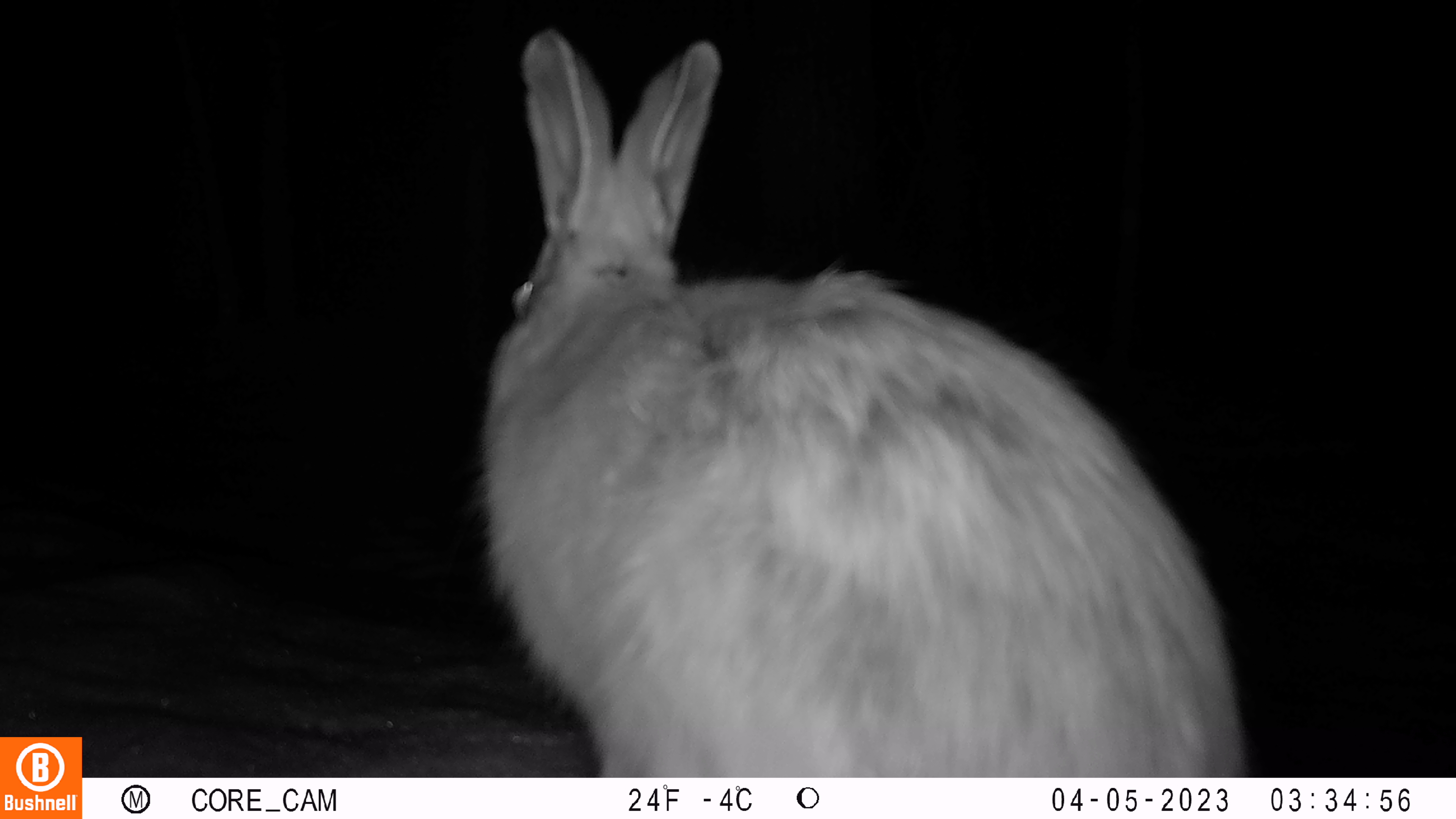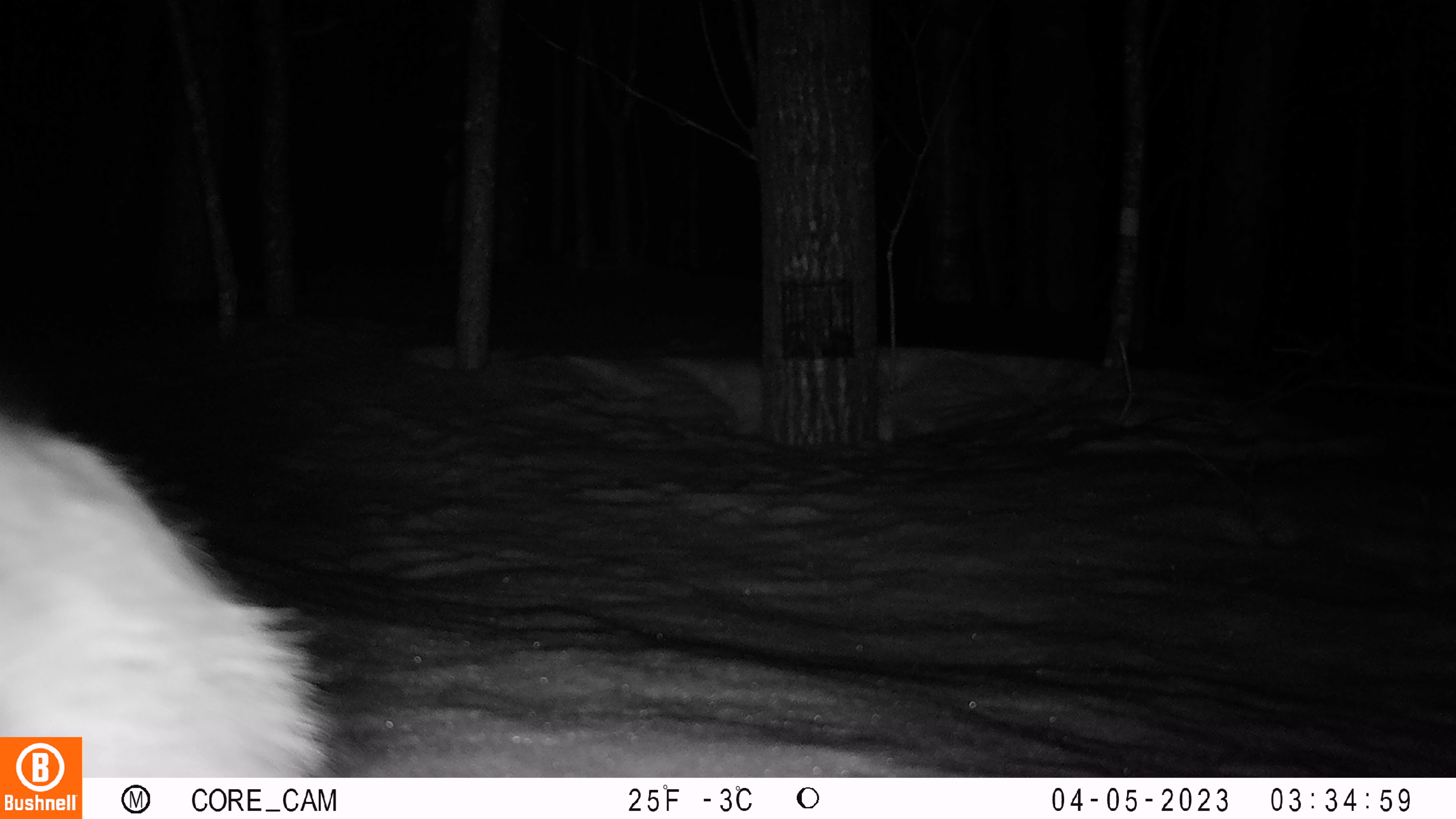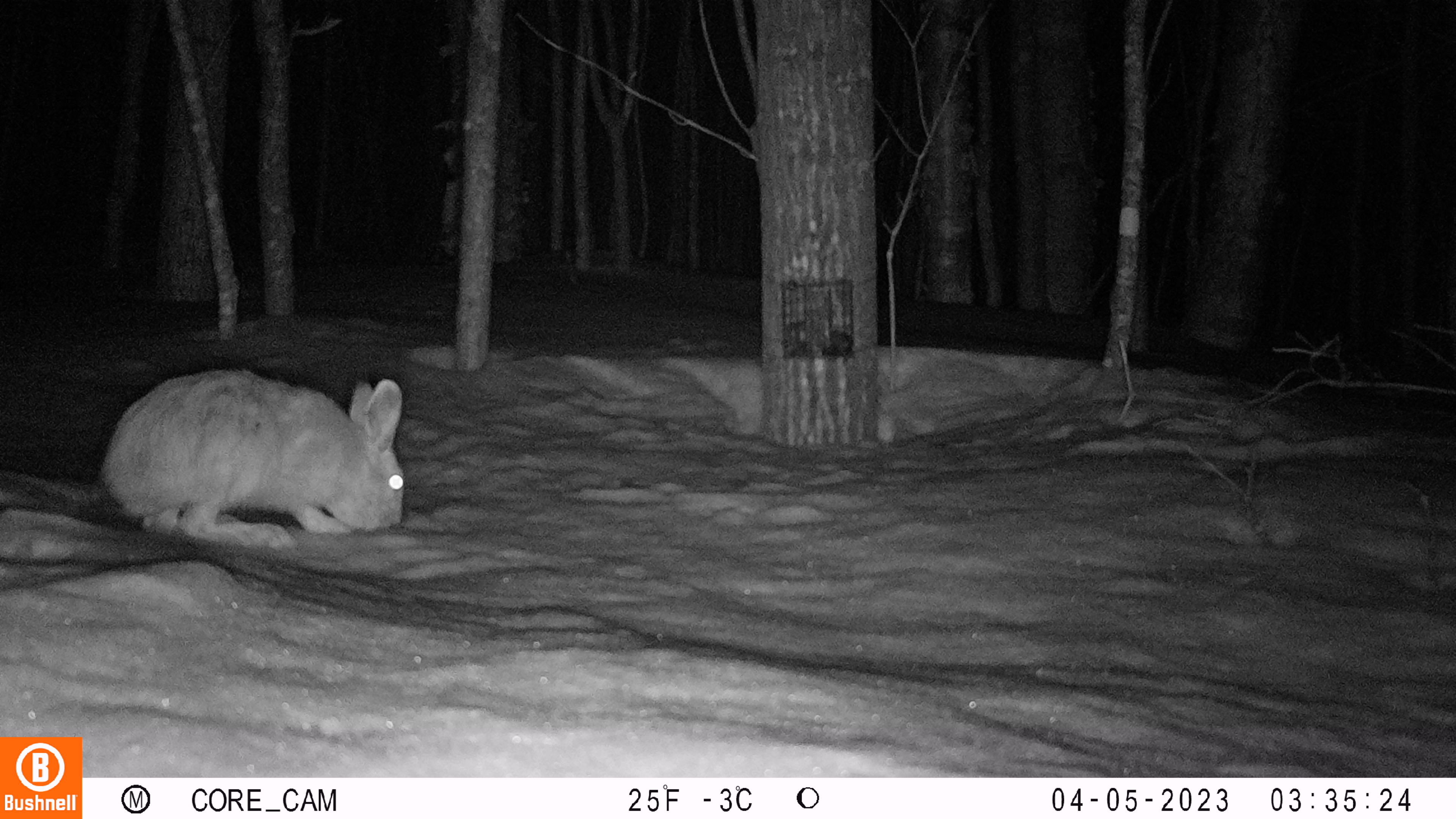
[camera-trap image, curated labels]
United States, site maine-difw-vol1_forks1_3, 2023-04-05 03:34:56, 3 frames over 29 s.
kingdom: Animalia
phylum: Chordata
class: Mammalia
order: Lagomorpha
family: Leporidae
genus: Lepus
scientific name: Lepus americanus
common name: snowshoe hare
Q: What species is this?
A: Snowshoe hare (Lepus americanus).